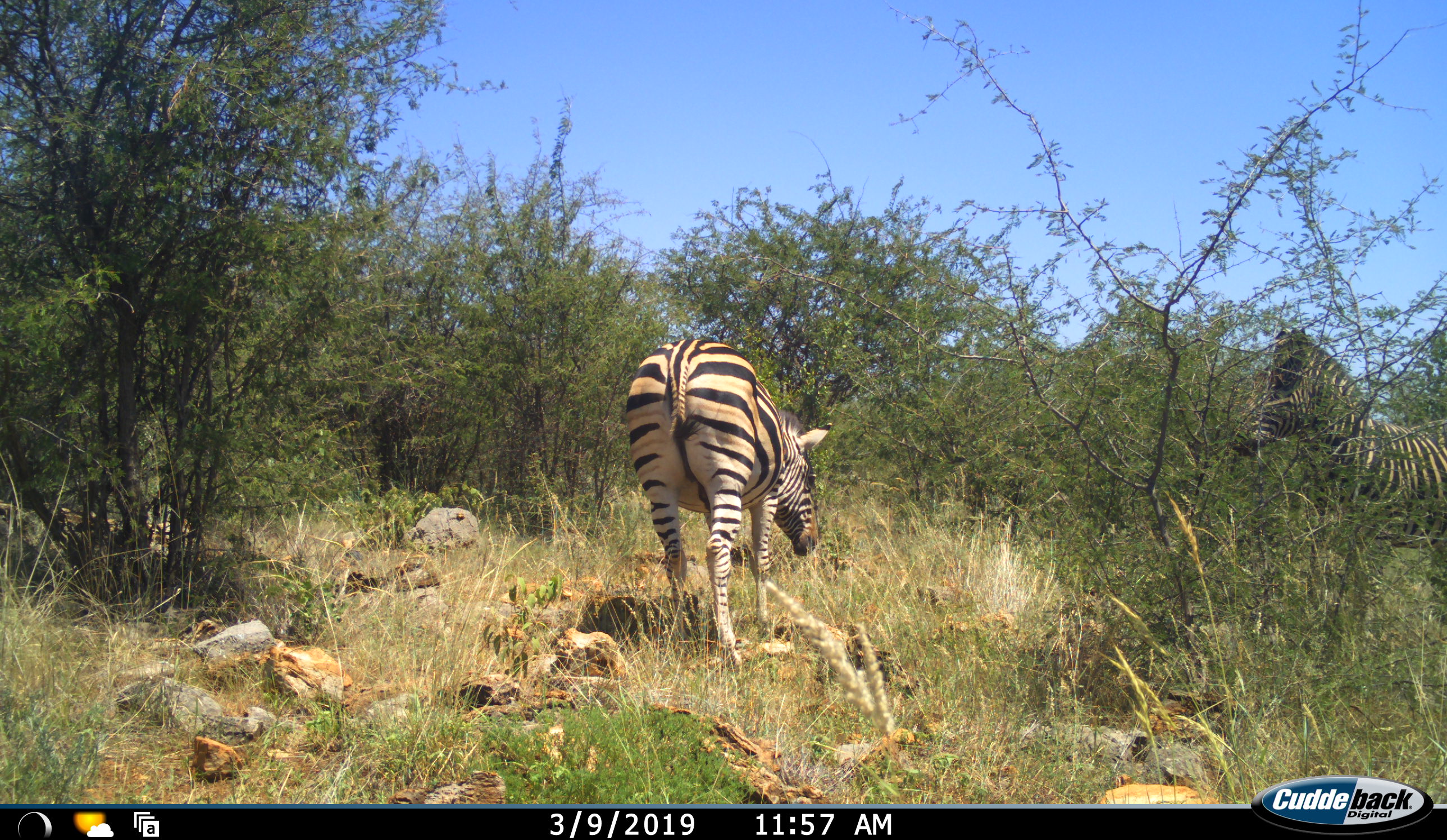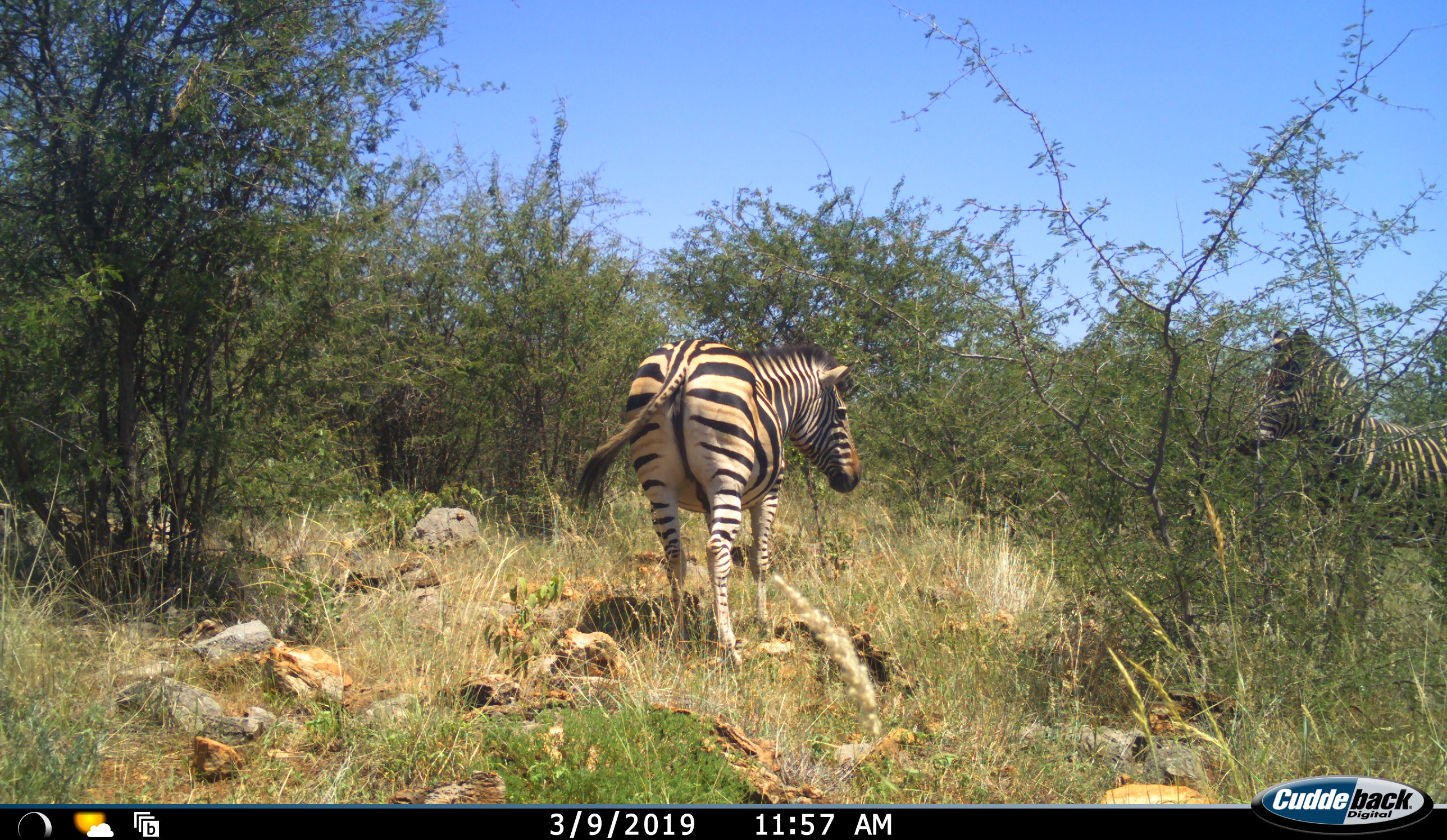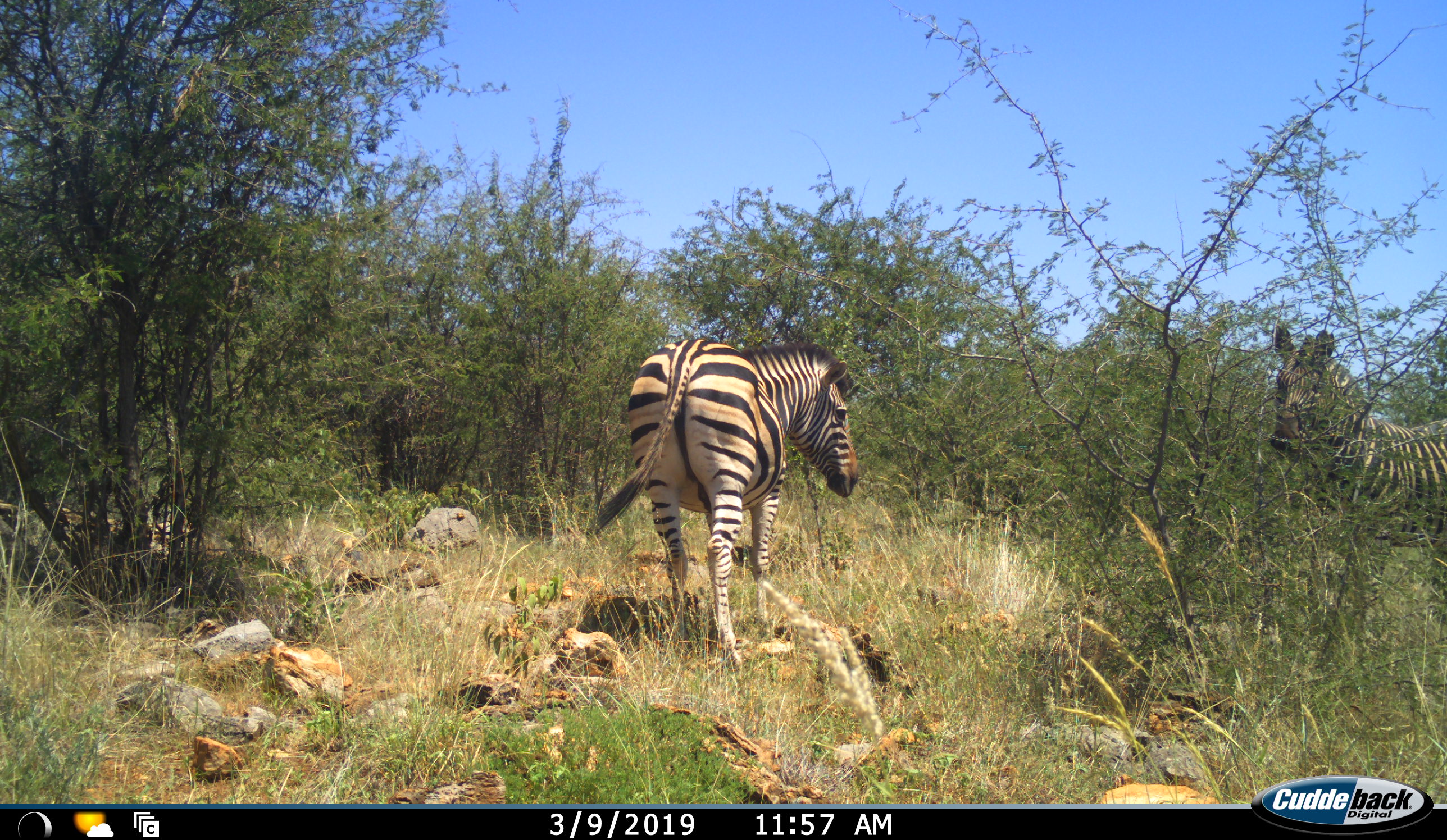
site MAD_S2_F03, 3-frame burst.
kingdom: Animalia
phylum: Chordata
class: Mammalia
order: Perissodactyla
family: Equidae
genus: Equus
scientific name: Equus quagga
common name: plains zebra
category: zebraplains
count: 2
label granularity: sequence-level